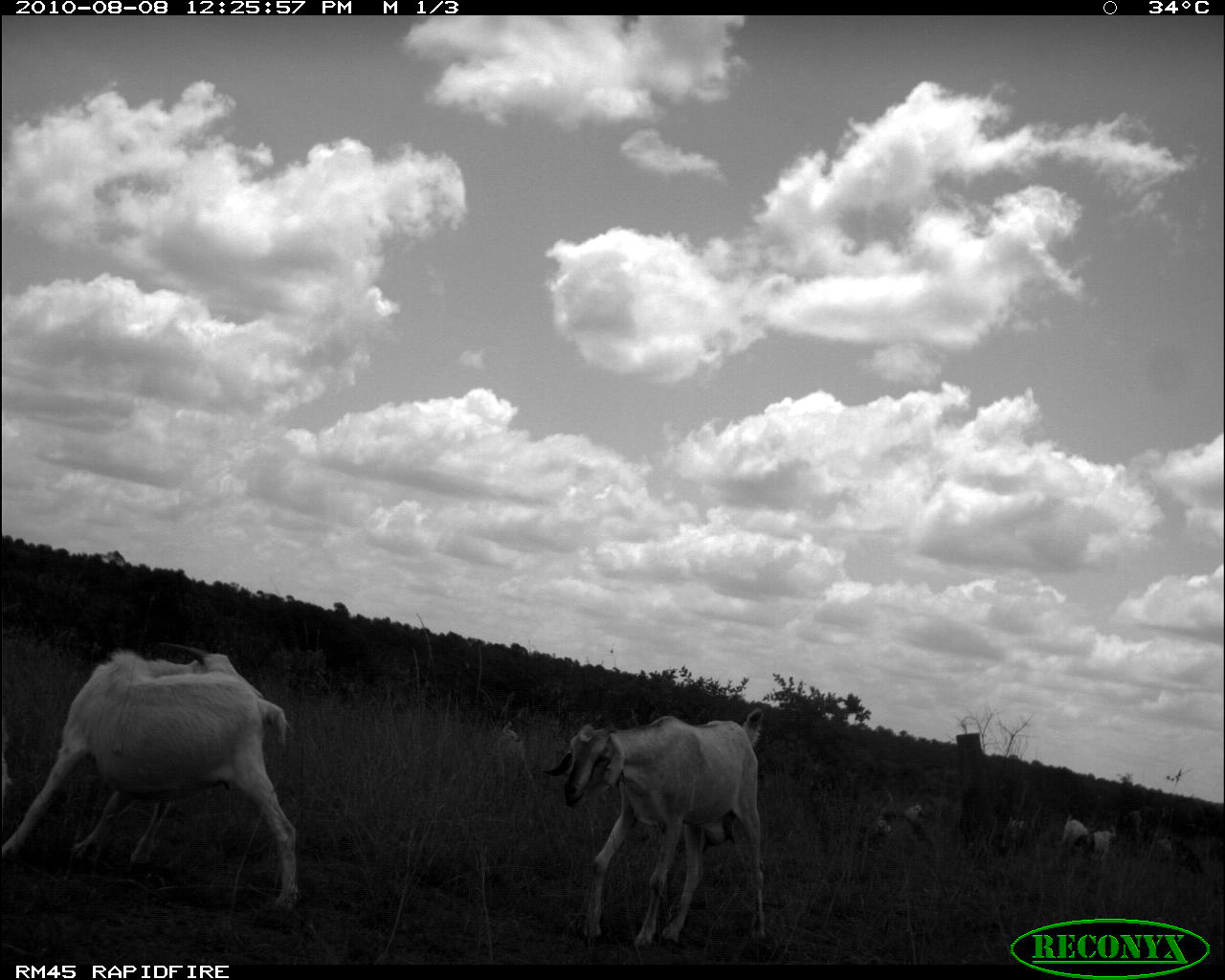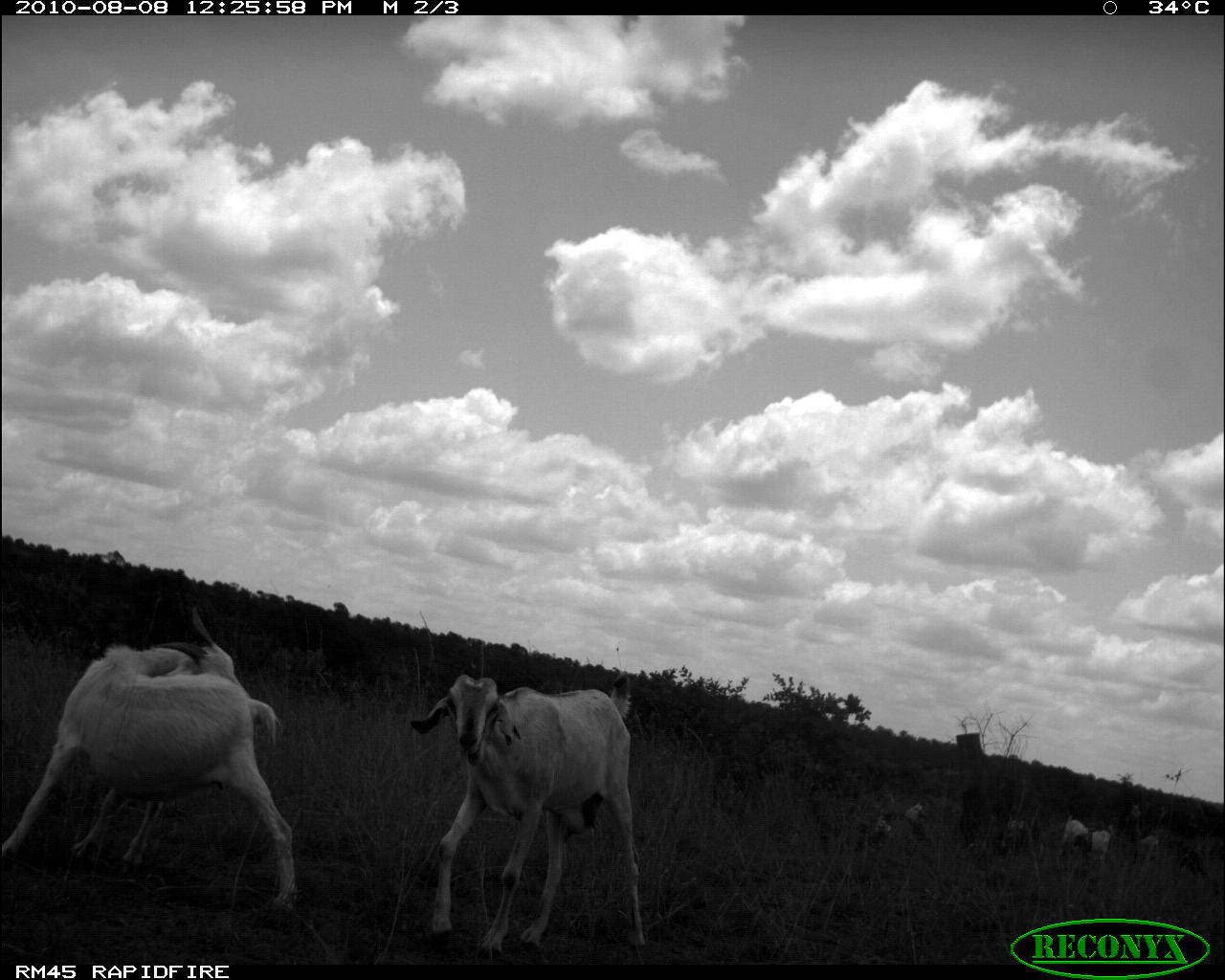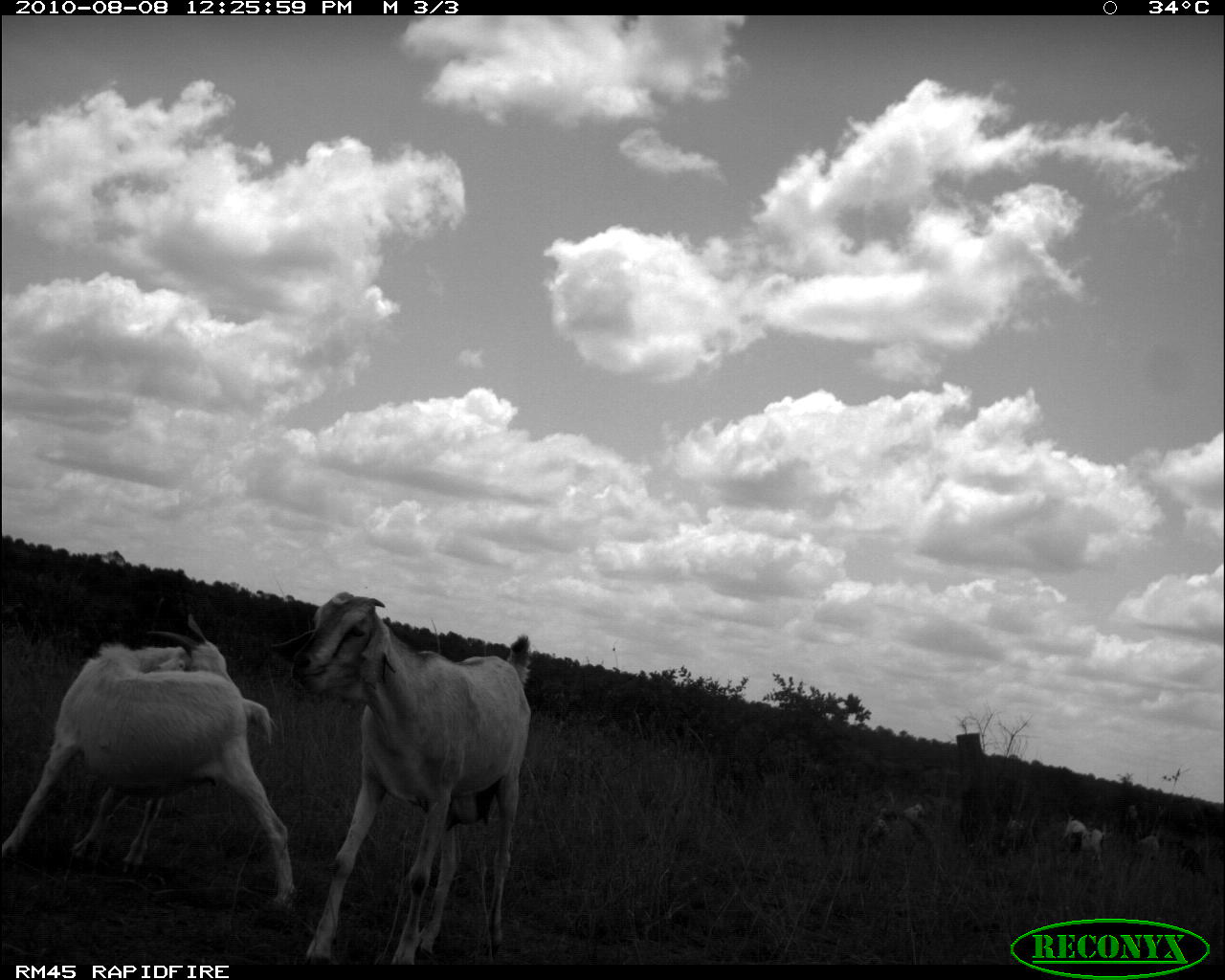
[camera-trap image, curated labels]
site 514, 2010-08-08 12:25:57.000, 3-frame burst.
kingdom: Animalia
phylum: Chordata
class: Mammalia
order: Artiodactyla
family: Bovidae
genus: Capra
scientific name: Capra aegagrus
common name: wild goat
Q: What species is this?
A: Capra aegagrus (wild goat).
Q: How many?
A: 4.